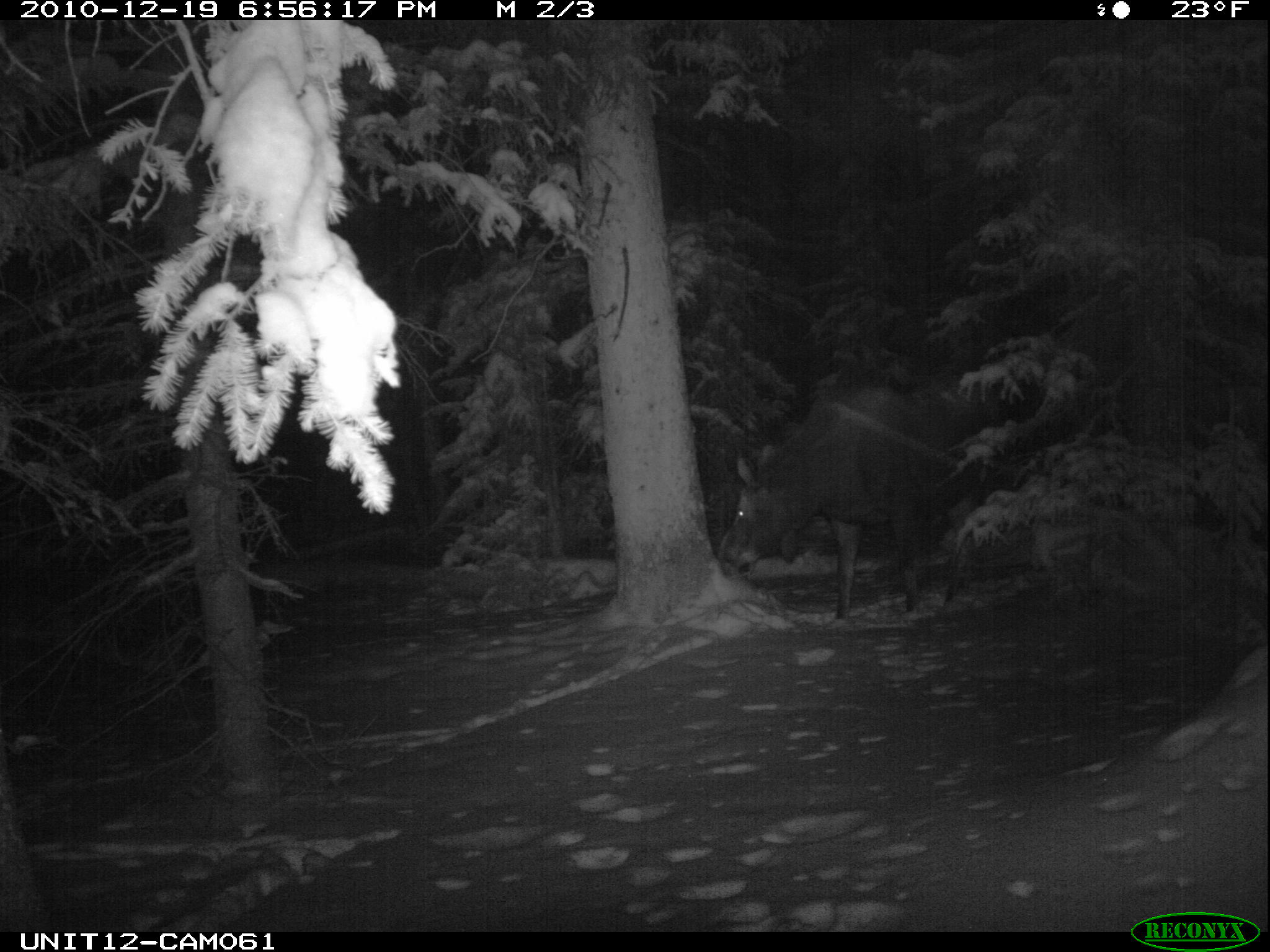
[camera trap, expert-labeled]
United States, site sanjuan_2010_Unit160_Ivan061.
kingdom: Animalia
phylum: Chordata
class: Mammalia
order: Artiodactyla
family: Cervidae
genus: Alces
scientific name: Alces alces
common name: moose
Alces alces (moose).